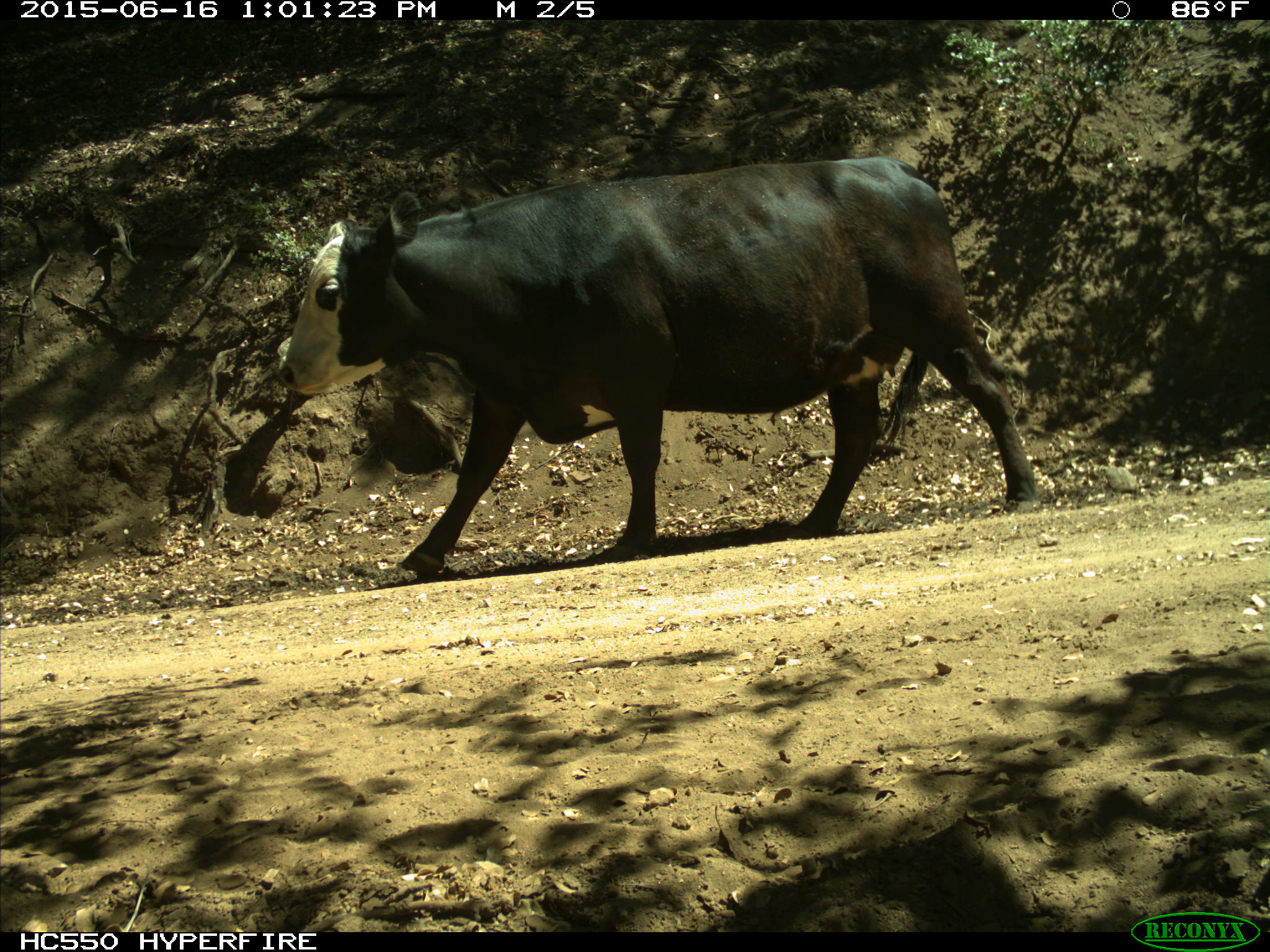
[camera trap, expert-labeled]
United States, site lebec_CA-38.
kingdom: Animalia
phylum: Chordata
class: Mammalia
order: Artiodactyla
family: Bovidae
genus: Bos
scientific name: Bos taurus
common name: domestic cow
Bos taurus (domestic cow).